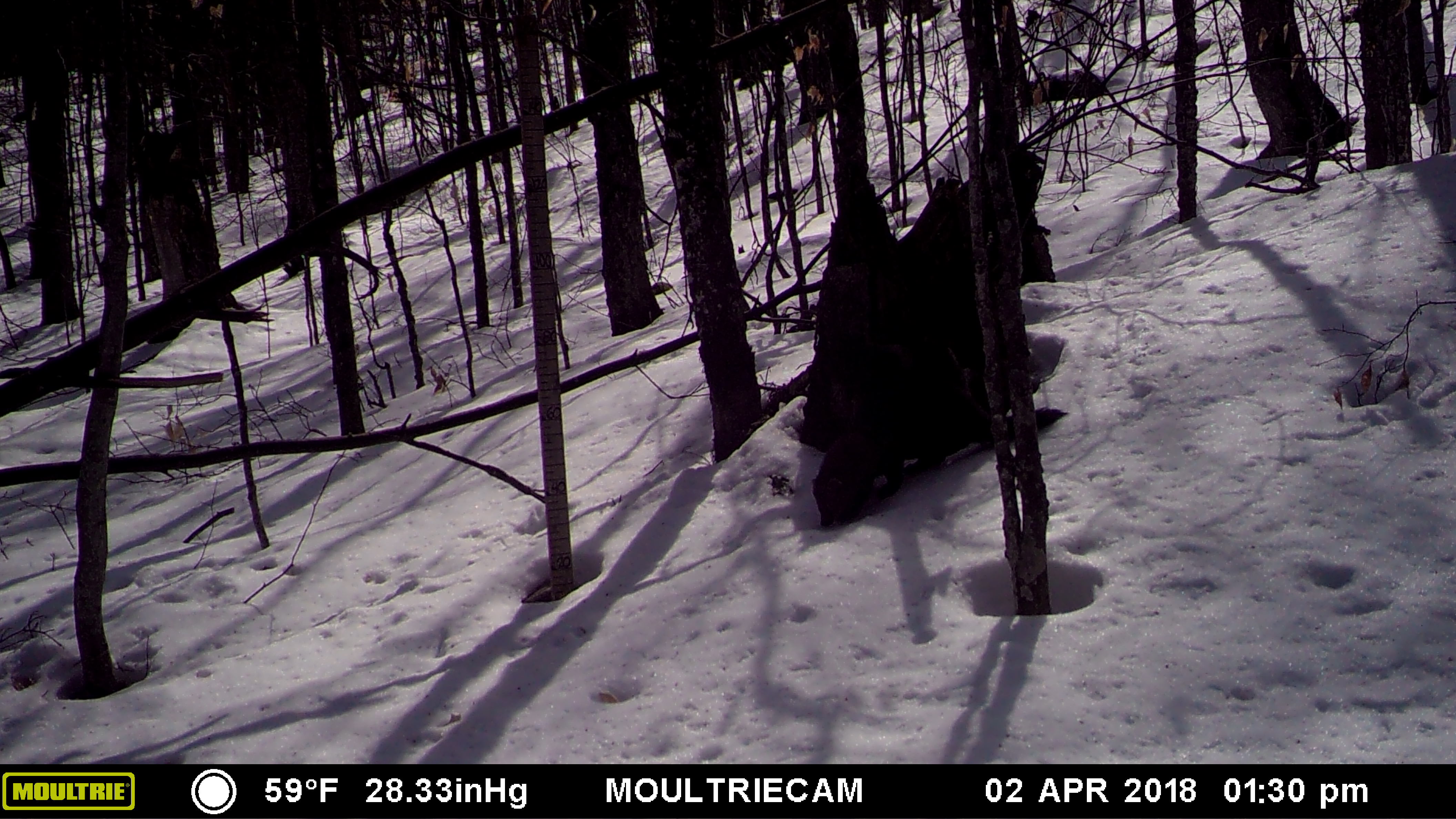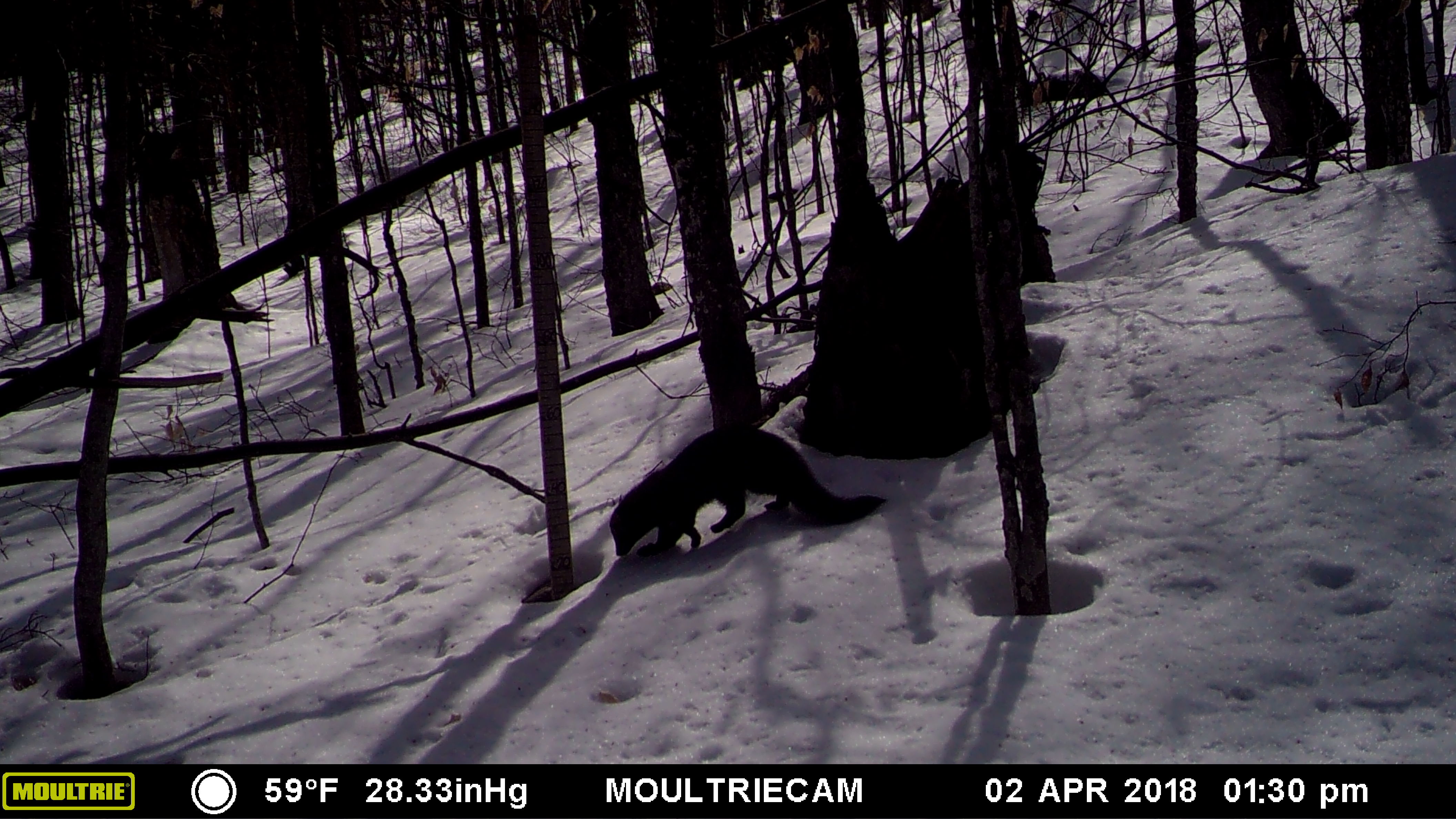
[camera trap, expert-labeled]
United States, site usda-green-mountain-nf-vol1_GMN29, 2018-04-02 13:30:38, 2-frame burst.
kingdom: Animalia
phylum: Chordata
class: Mammalia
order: Carnivora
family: Mustelidae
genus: Pekania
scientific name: Pekania pennanti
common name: fisher